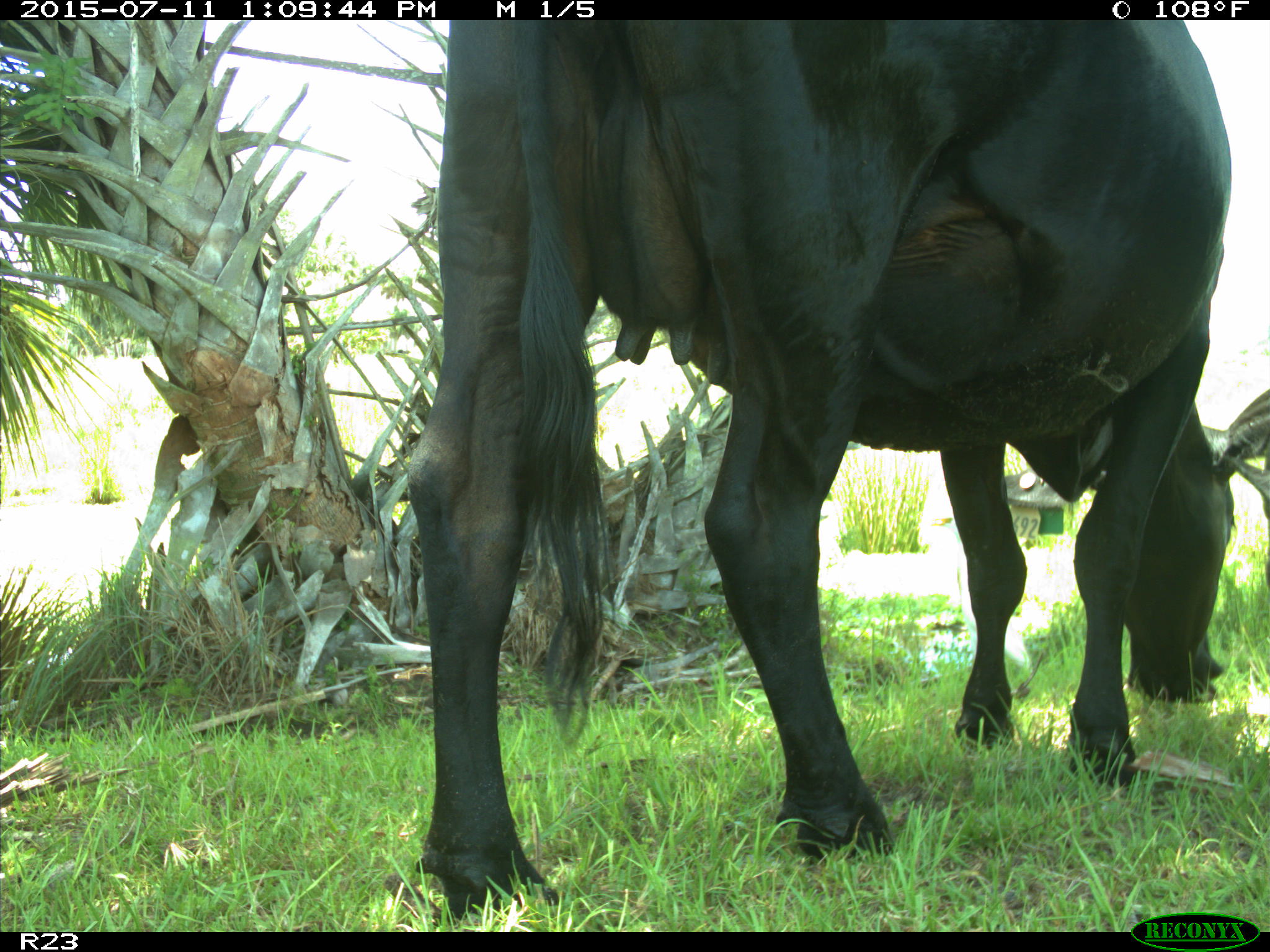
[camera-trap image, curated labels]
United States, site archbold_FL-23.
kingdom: Animalia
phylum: Chordata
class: Mammalia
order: Artiodactyla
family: Bovidae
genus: Bos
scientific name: Bos taurus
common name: domestic cow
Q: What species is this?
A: Bos taurus (domestic cow).